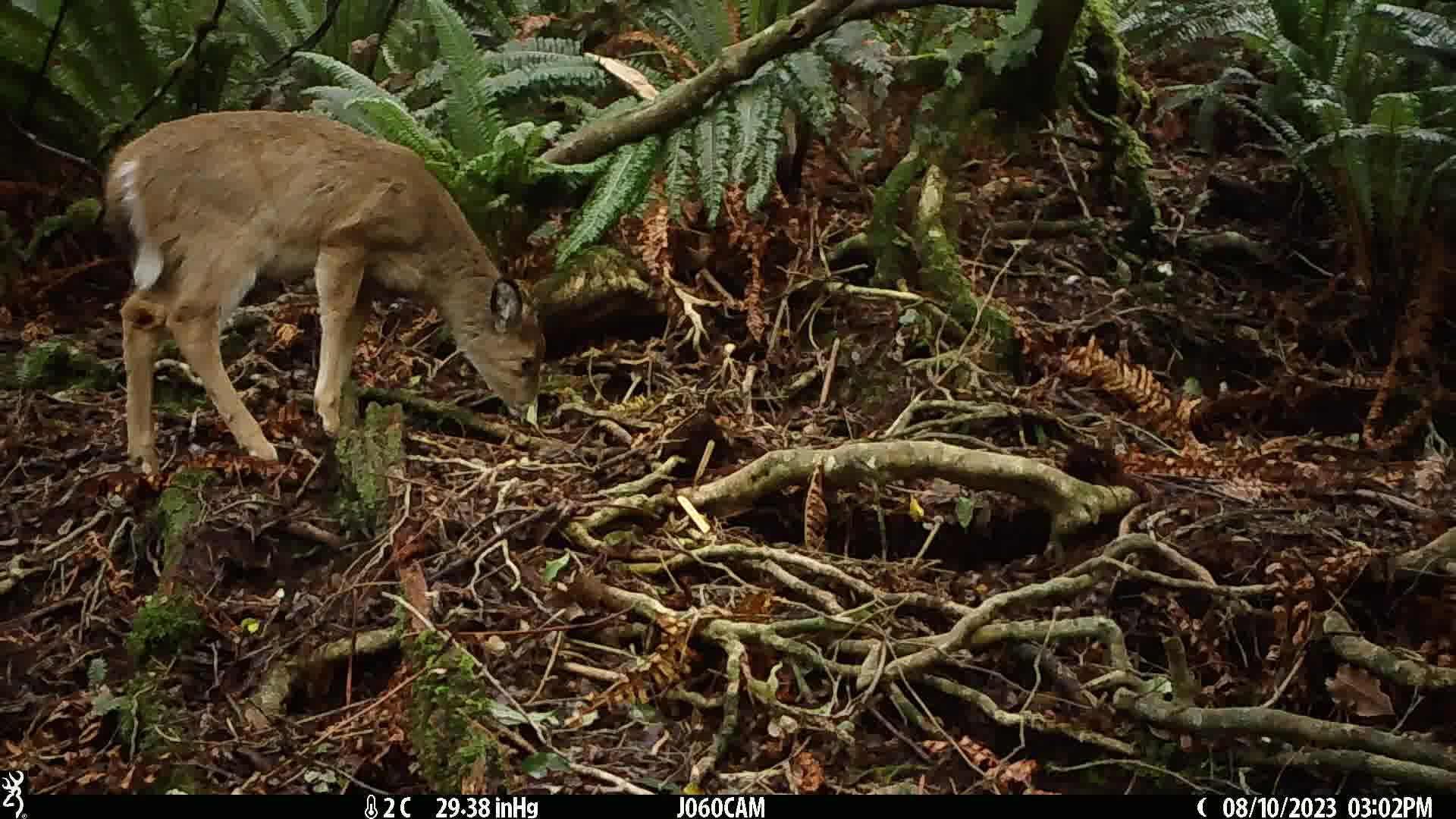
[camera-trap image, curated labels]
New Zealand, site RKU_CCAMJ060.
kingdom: Animalia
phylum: Chordata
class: Mammalia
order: Artiodactyla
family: Cervidae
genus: Odocoileus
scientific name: Odocoileus virginianus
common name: white-tailed deer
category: white tailed deer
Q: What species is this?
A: White tailed deer (white-tailed deer) (Odocoileus virginianus).